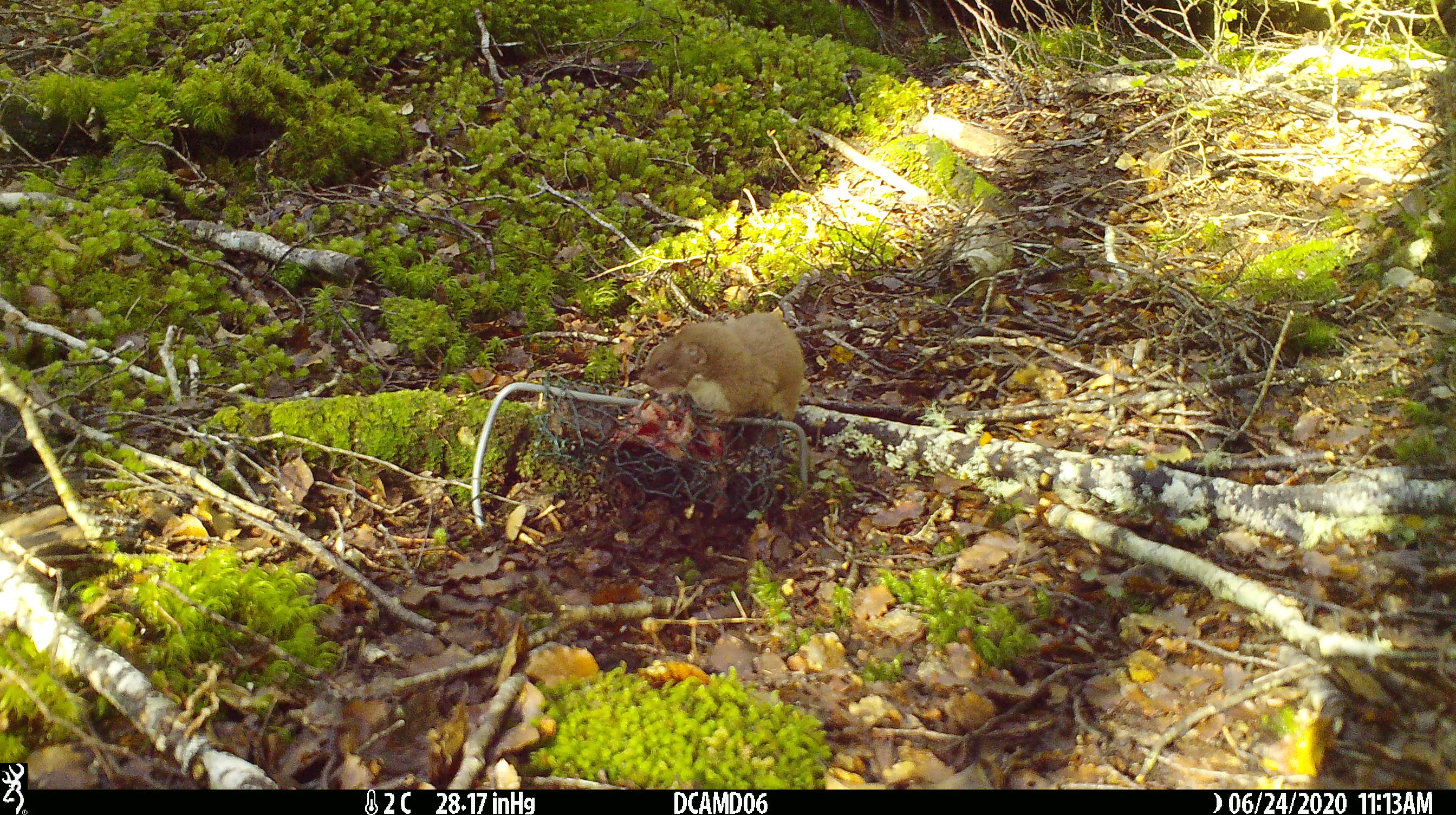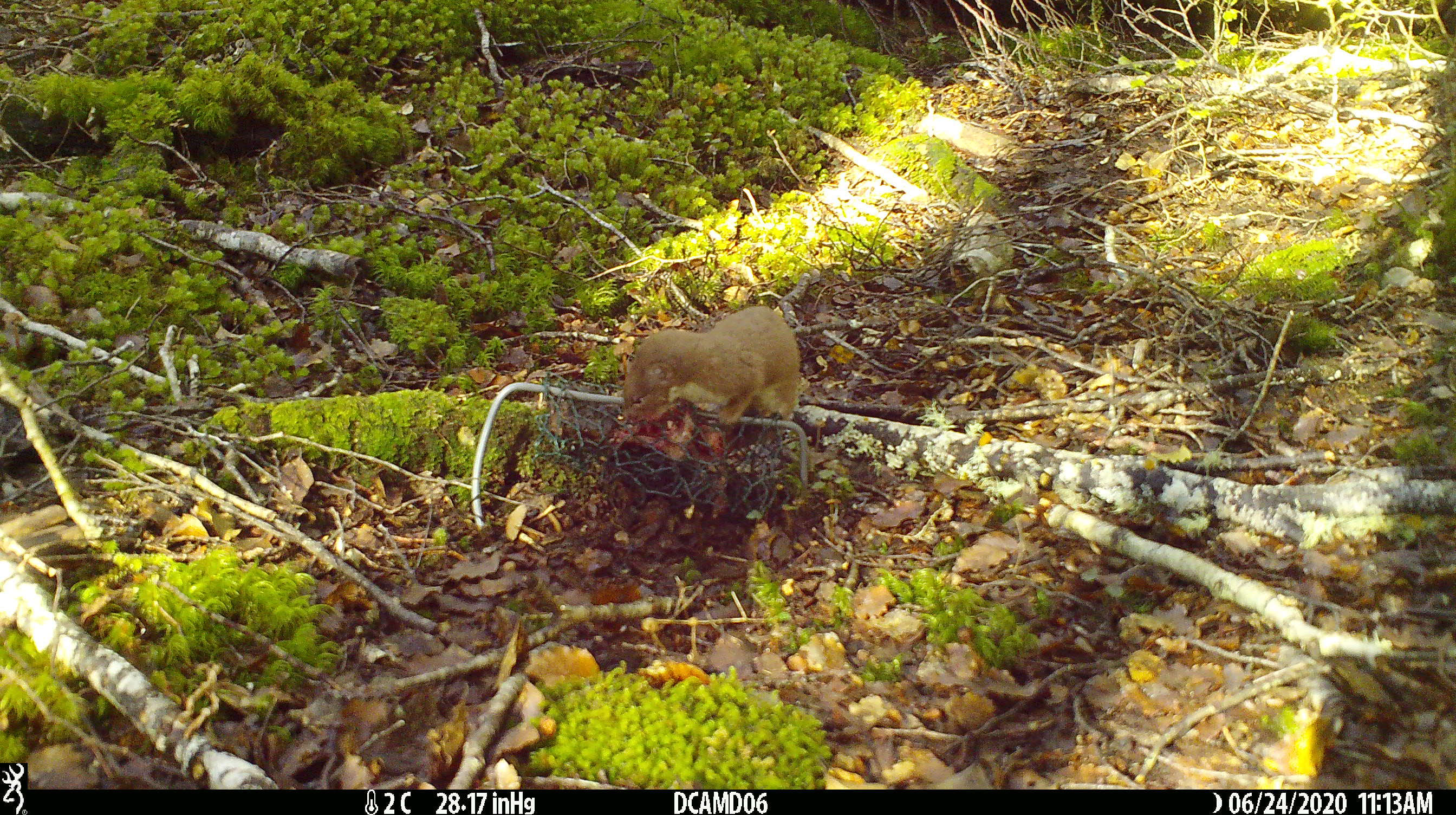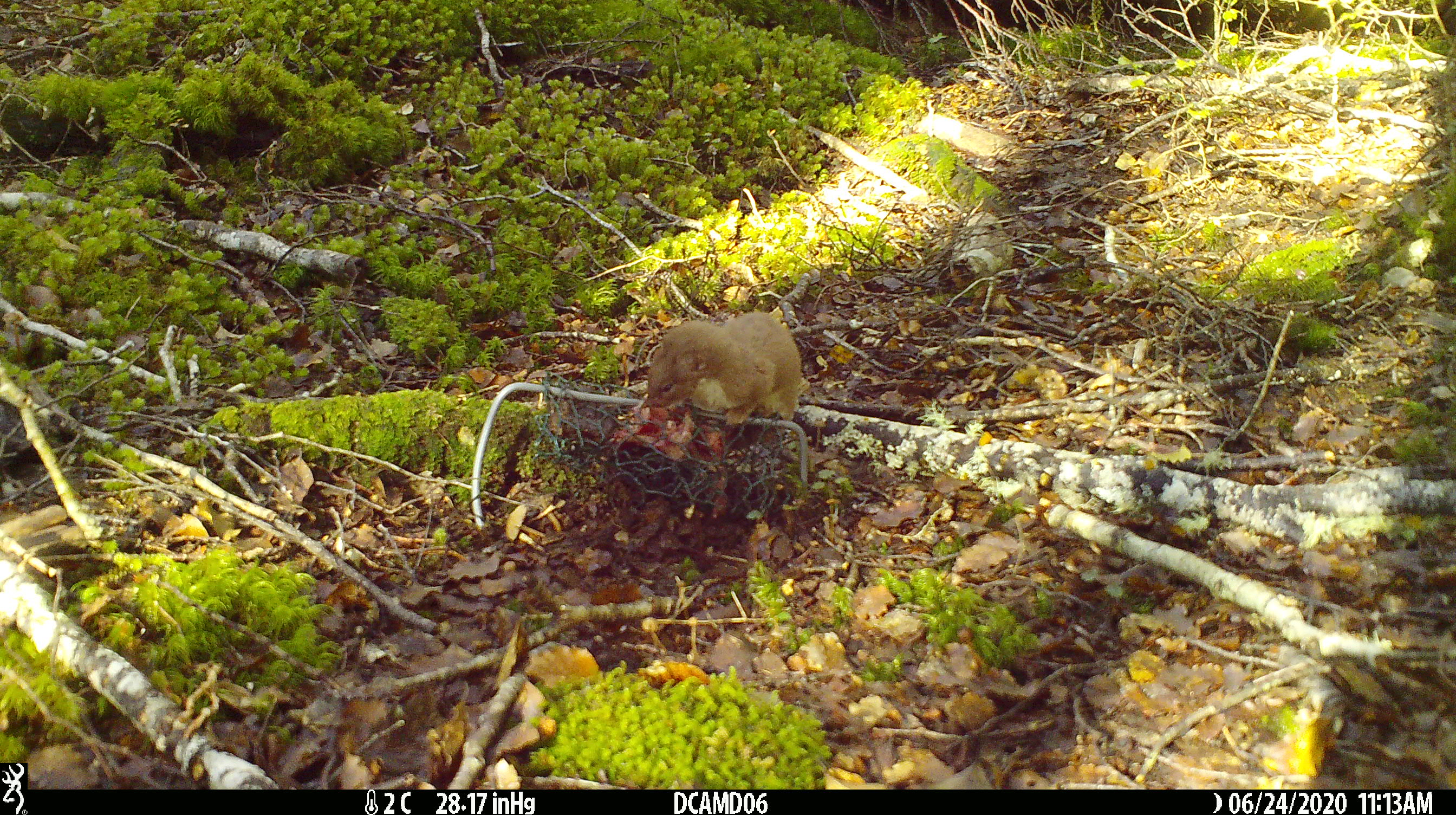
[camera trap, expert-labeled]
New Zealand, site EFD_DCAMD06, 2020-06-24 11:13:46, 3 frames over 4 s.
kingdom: Animalia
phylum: Chordata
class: Mammalia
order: Carnivora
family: Mustelidae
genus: Mustela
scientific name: Mustela nivalis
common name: least weasel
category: weasel